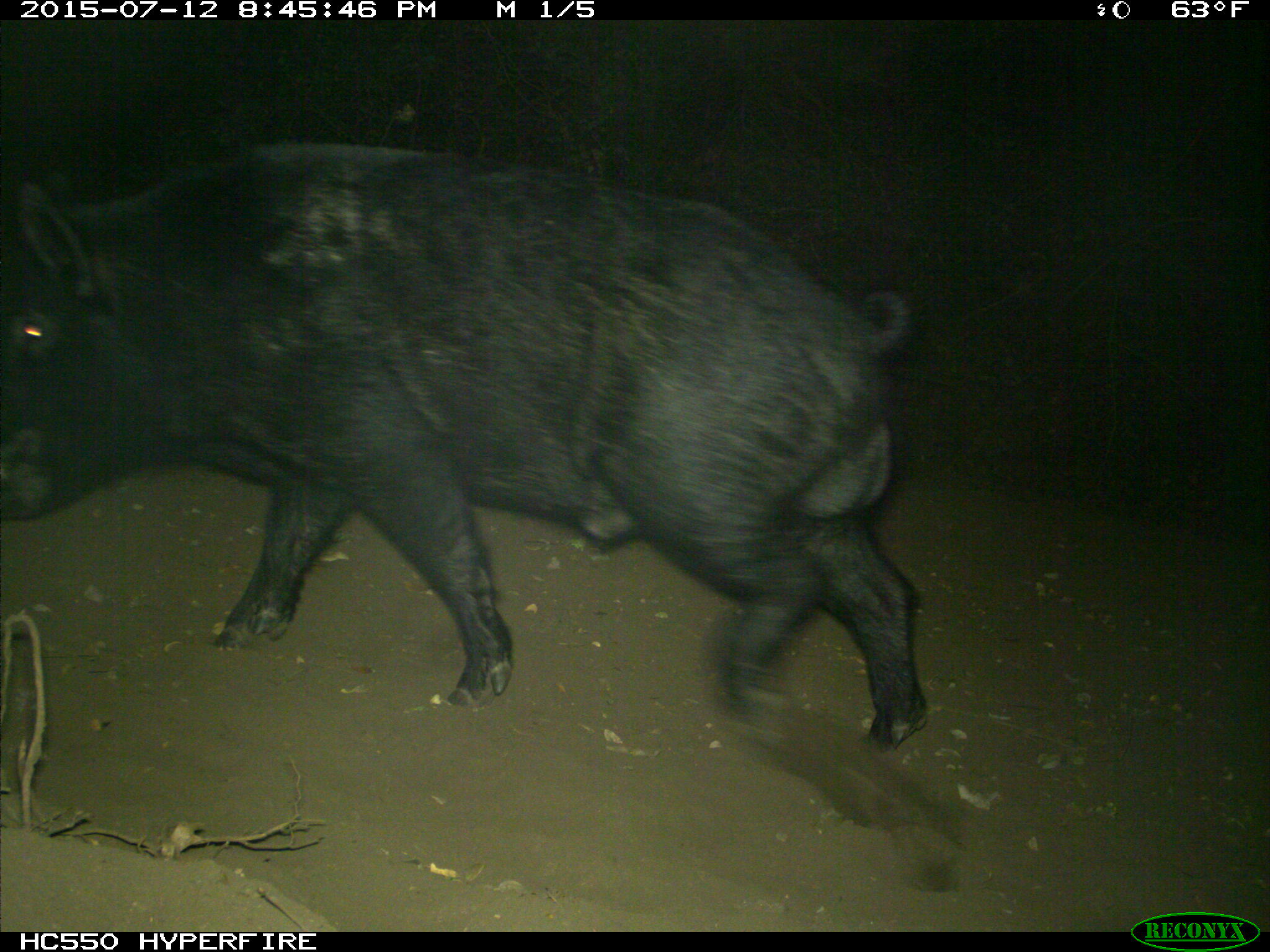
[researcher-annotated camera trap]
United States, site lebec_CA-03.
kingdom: Animalia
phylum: Chordata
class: Mammalia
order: Artiodactyla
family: Suidae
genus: Sus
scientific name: Sus scrofa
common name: wild boar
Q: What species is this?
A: Sus scrofa (wild boar).